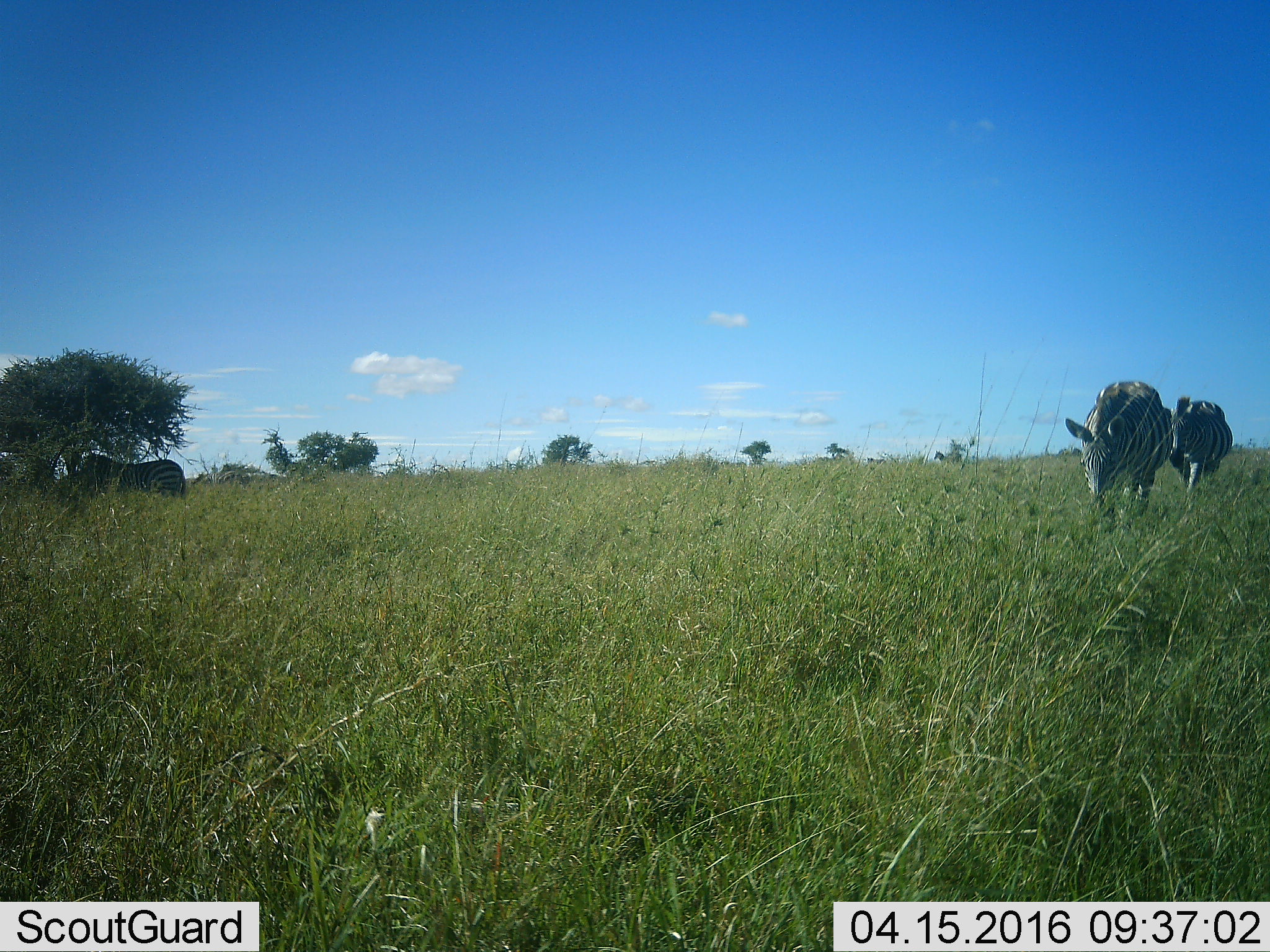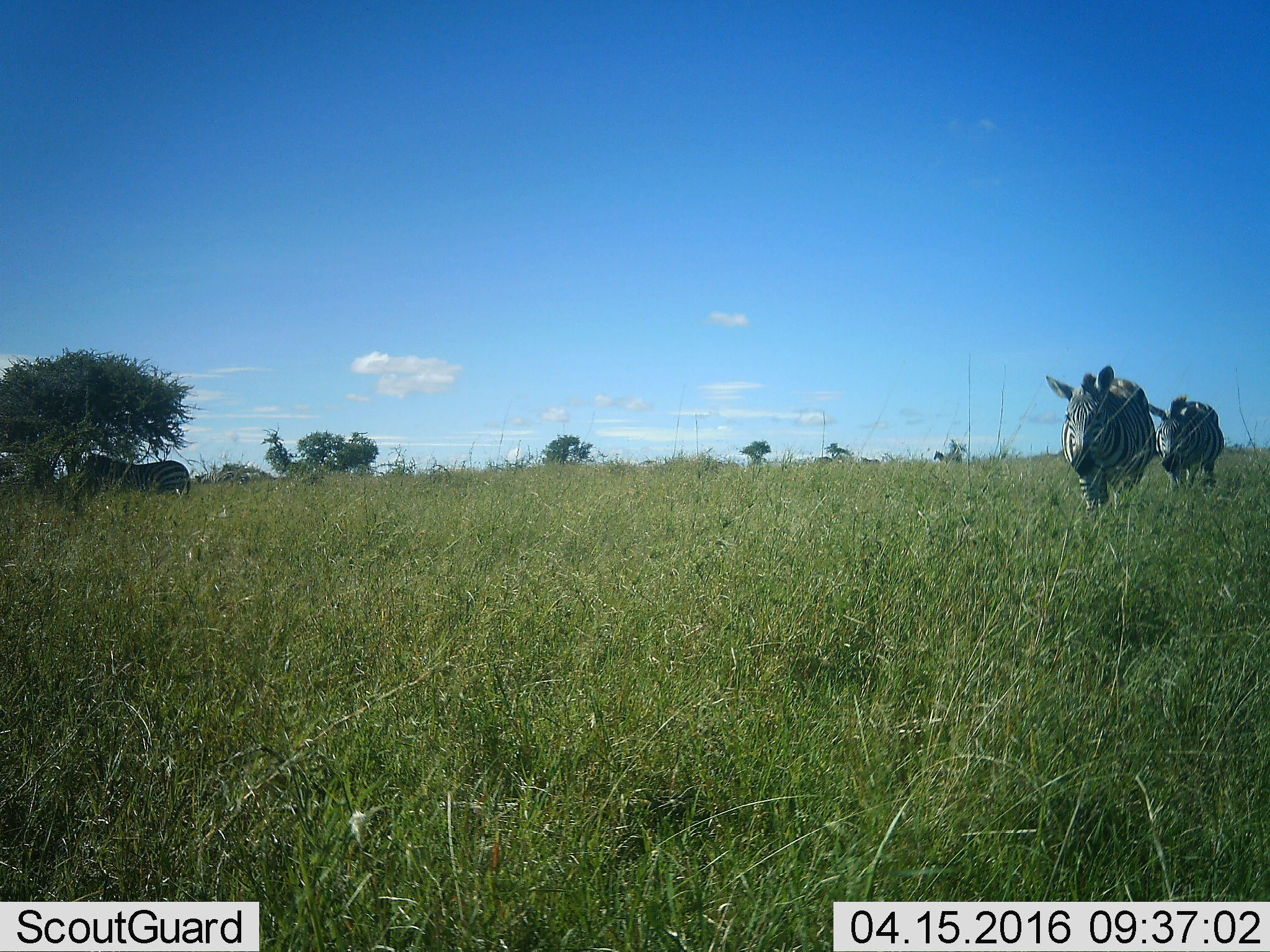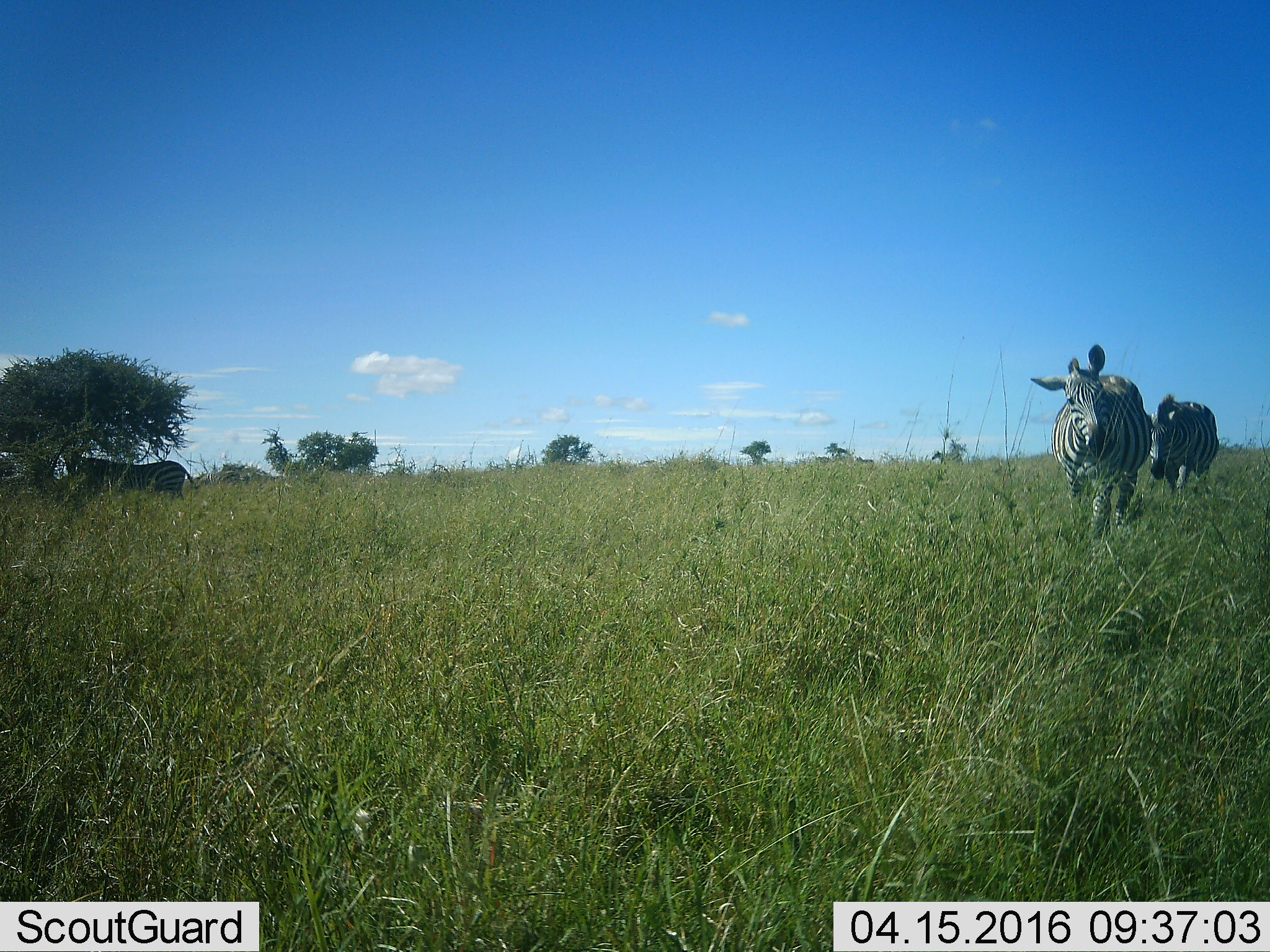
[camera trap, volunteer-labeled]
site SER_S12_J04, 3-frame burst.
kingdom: Animalia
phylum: Chordata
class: Mammalia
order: Perissodactyla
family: Equidae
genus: Equus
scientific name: Equus quagga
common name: plains zebra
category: zebraplains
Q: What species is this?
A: Zebraplains (plains zebra) (Equus quagga).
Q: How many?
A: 3.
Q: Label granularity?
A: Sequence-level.